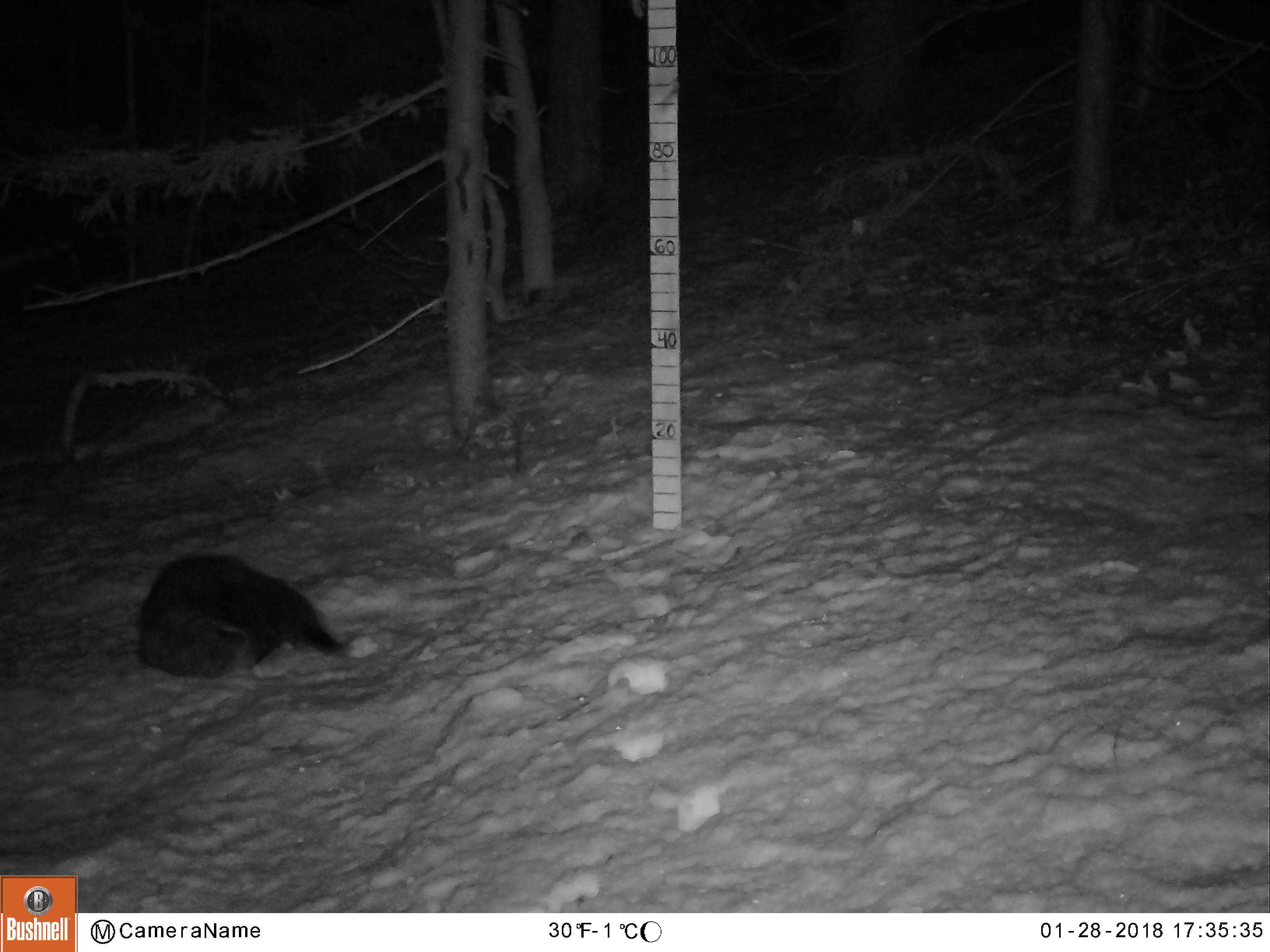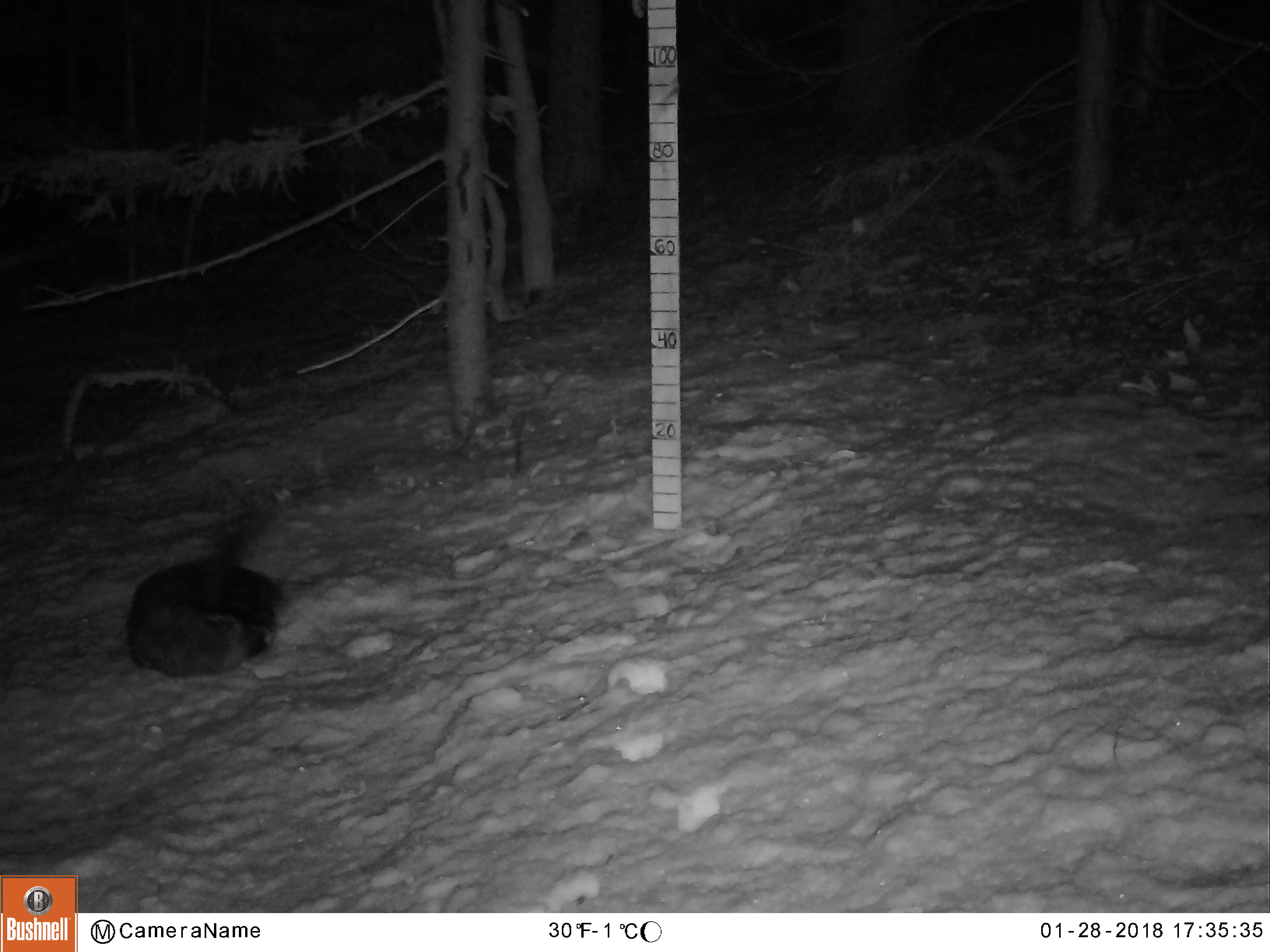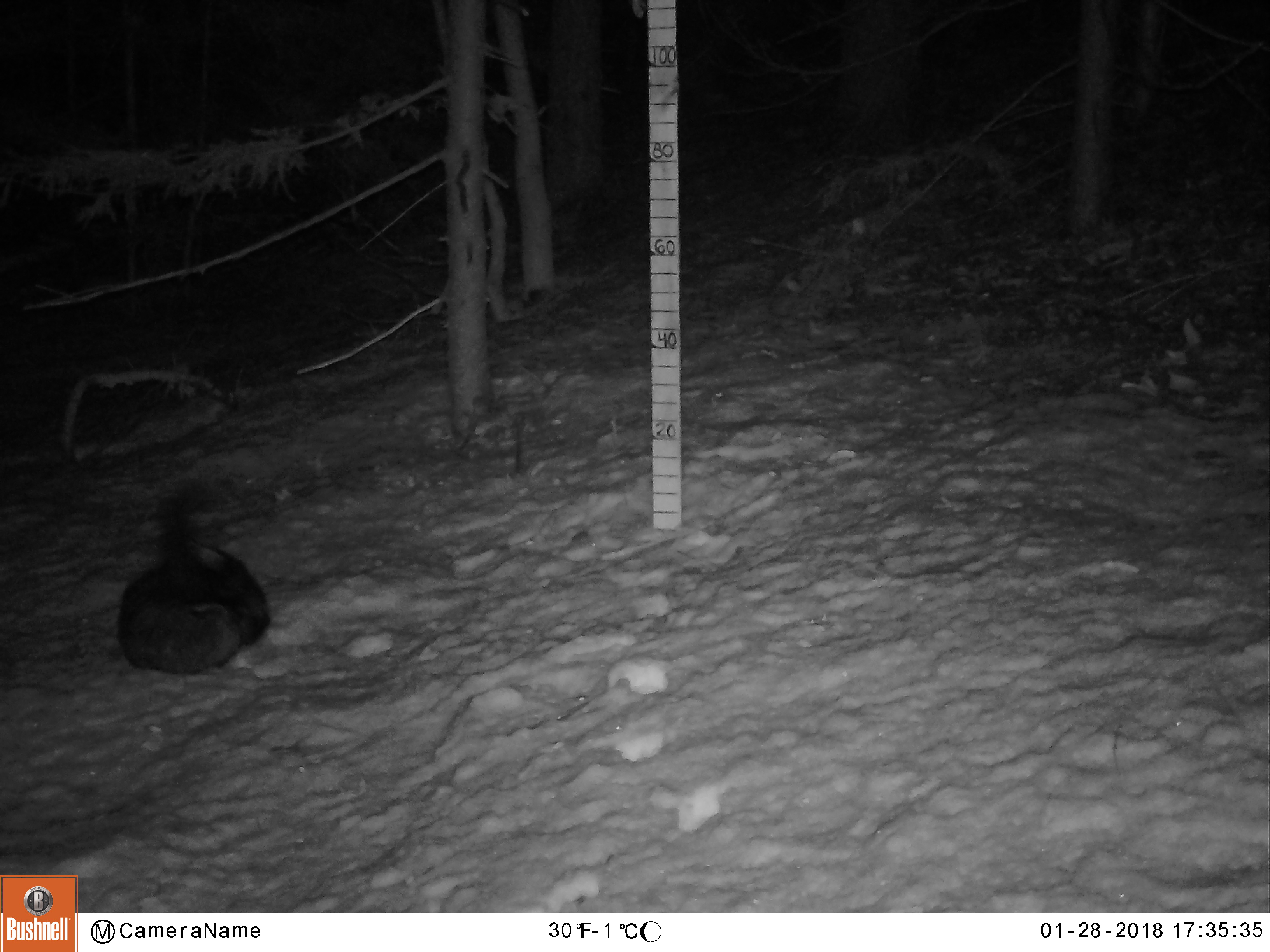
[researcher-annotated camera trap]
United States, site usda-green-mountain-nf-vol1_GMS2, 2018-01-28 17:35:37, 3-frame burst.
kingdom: Animalia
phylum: Chordata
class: Mammalia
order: Carnivora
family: Mustelidae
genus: Pekania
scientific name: Pekania pennanti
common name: fisher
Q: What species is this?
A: Fisher (Pekania pennanti).